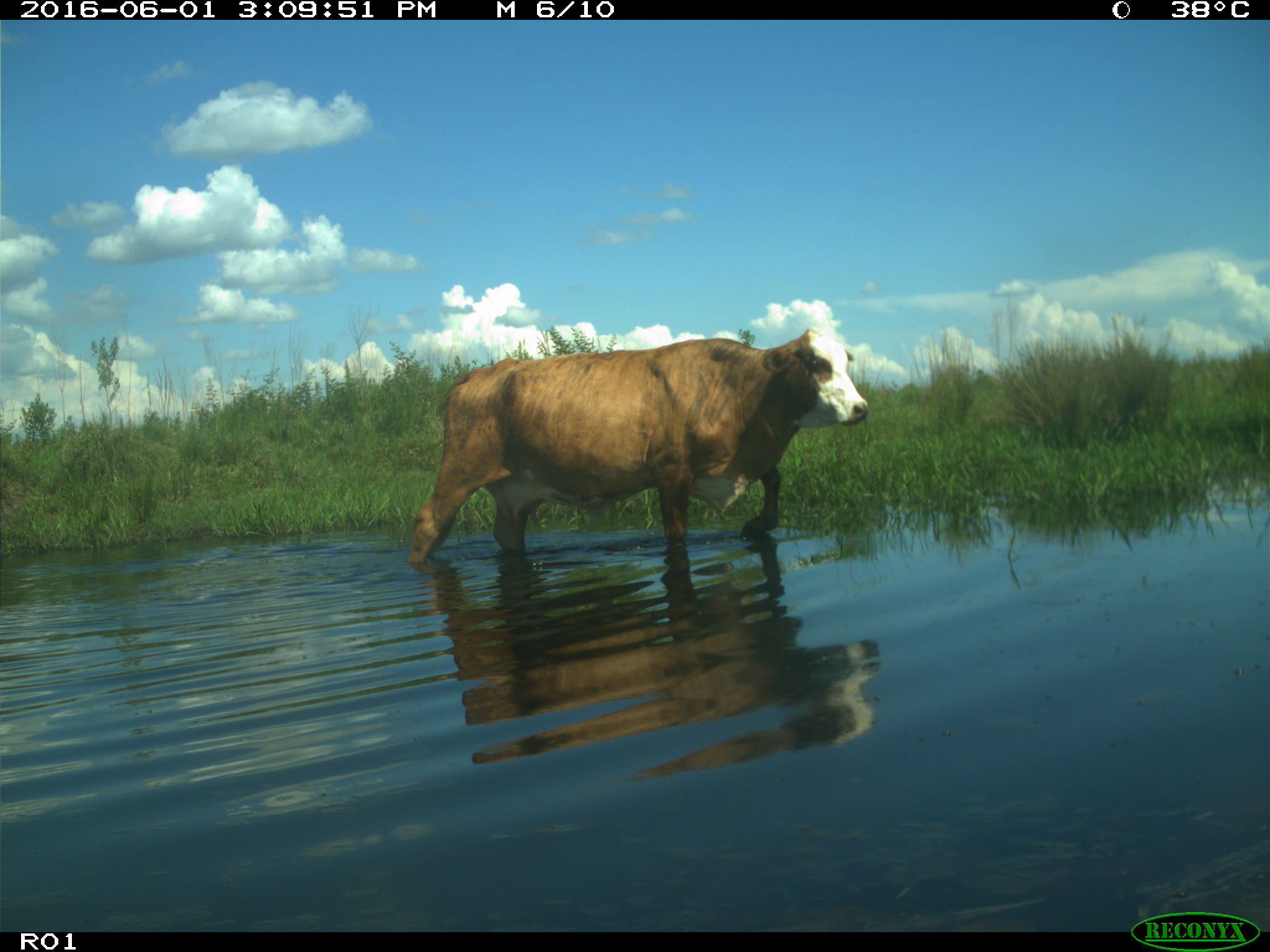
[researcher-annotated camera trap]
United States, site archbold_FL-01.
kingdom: Animalia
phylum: Chordata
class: Mammalia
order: Artiodactyla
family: Bovidae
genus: Bos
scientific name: Bos taurus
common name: domestic cow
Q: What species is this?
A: Bos taurus (domestic cow).